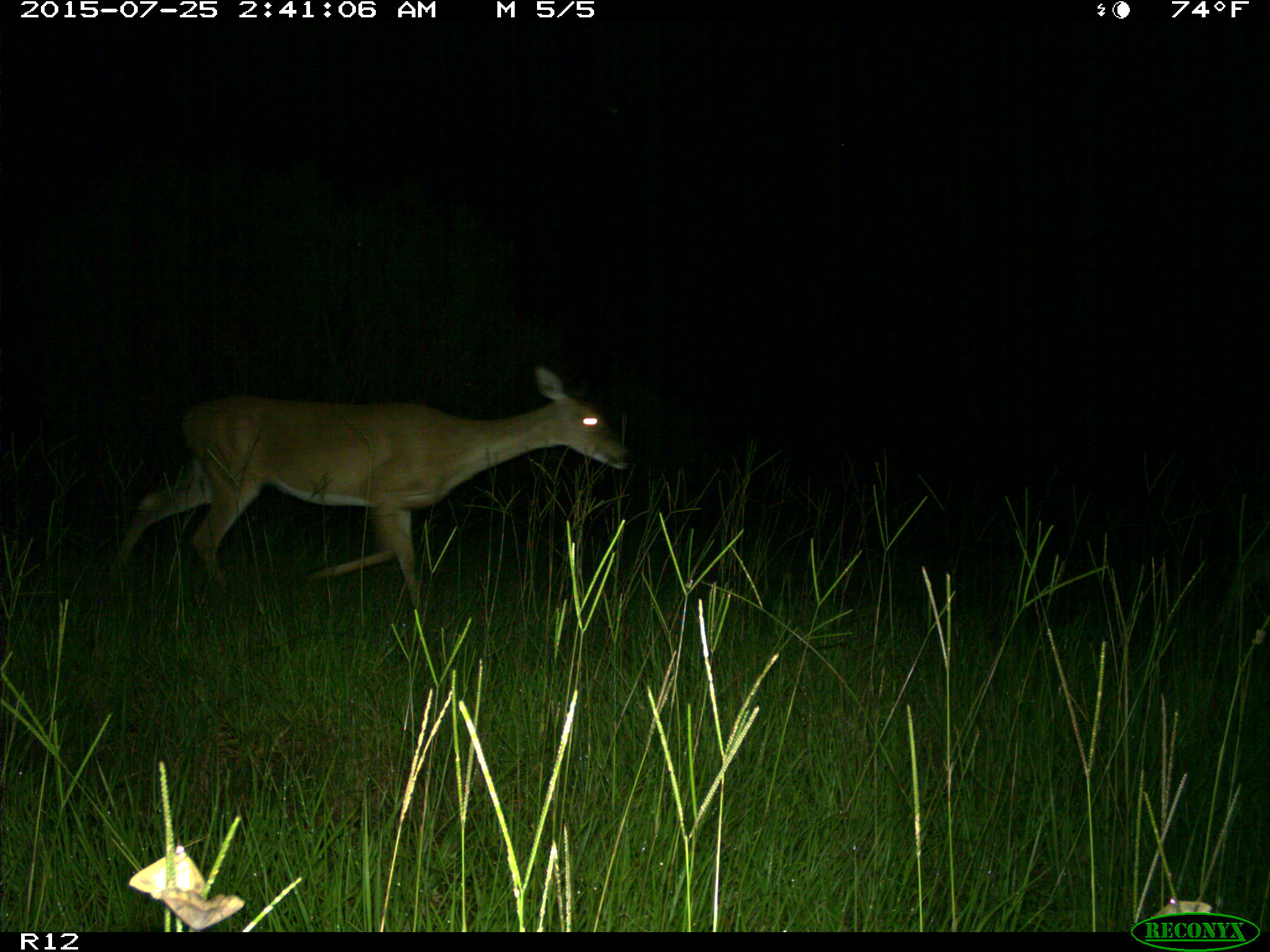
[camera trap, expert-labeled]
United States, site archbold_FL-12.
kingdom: Animalia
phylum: Chordata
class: Mammalia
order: Artiodactyla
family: Cervidae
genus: Odocoileus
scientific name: Odocoileus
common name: deer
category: unidentified deer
Unidentified deer (deer) (Odocoileus).